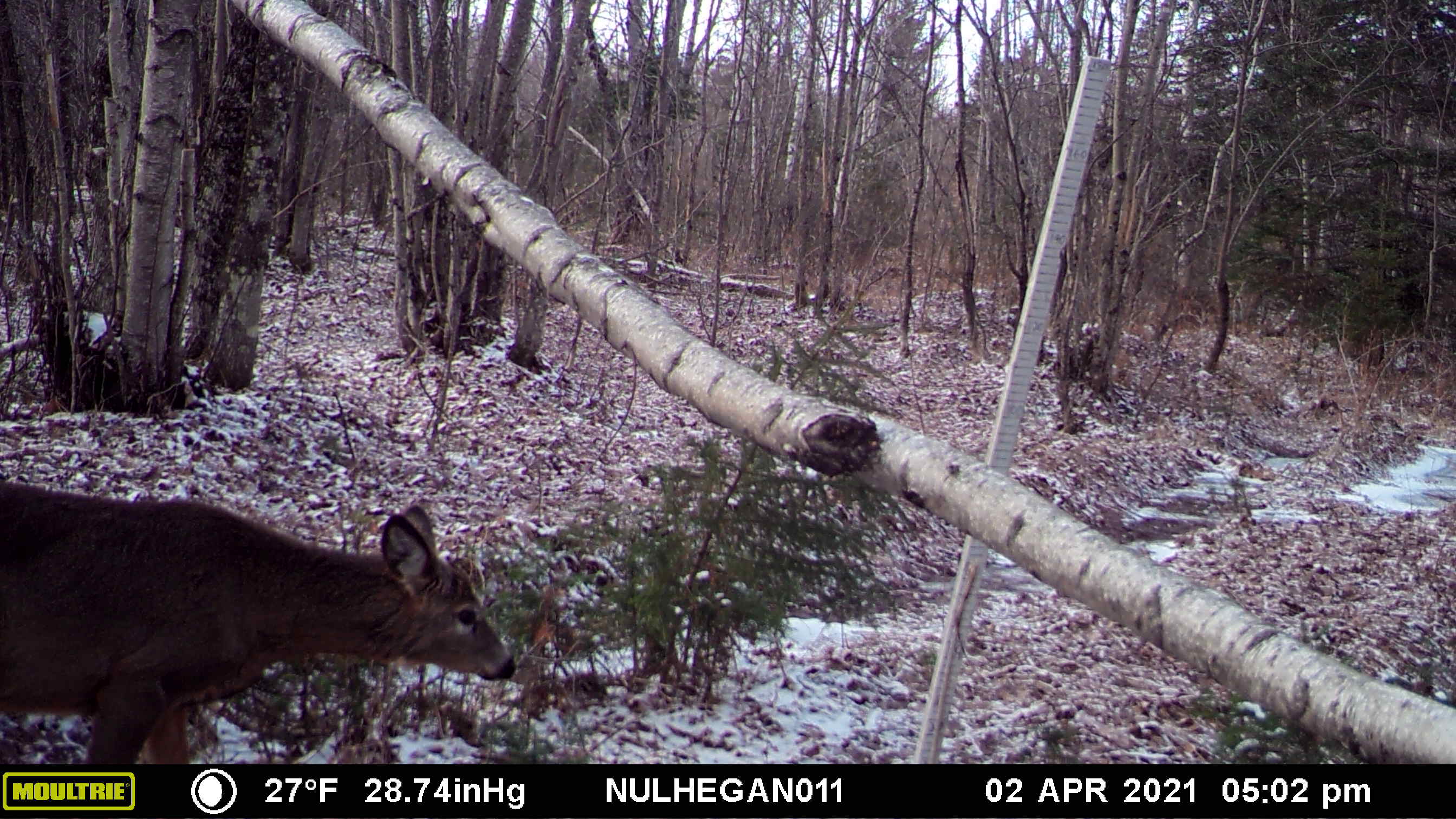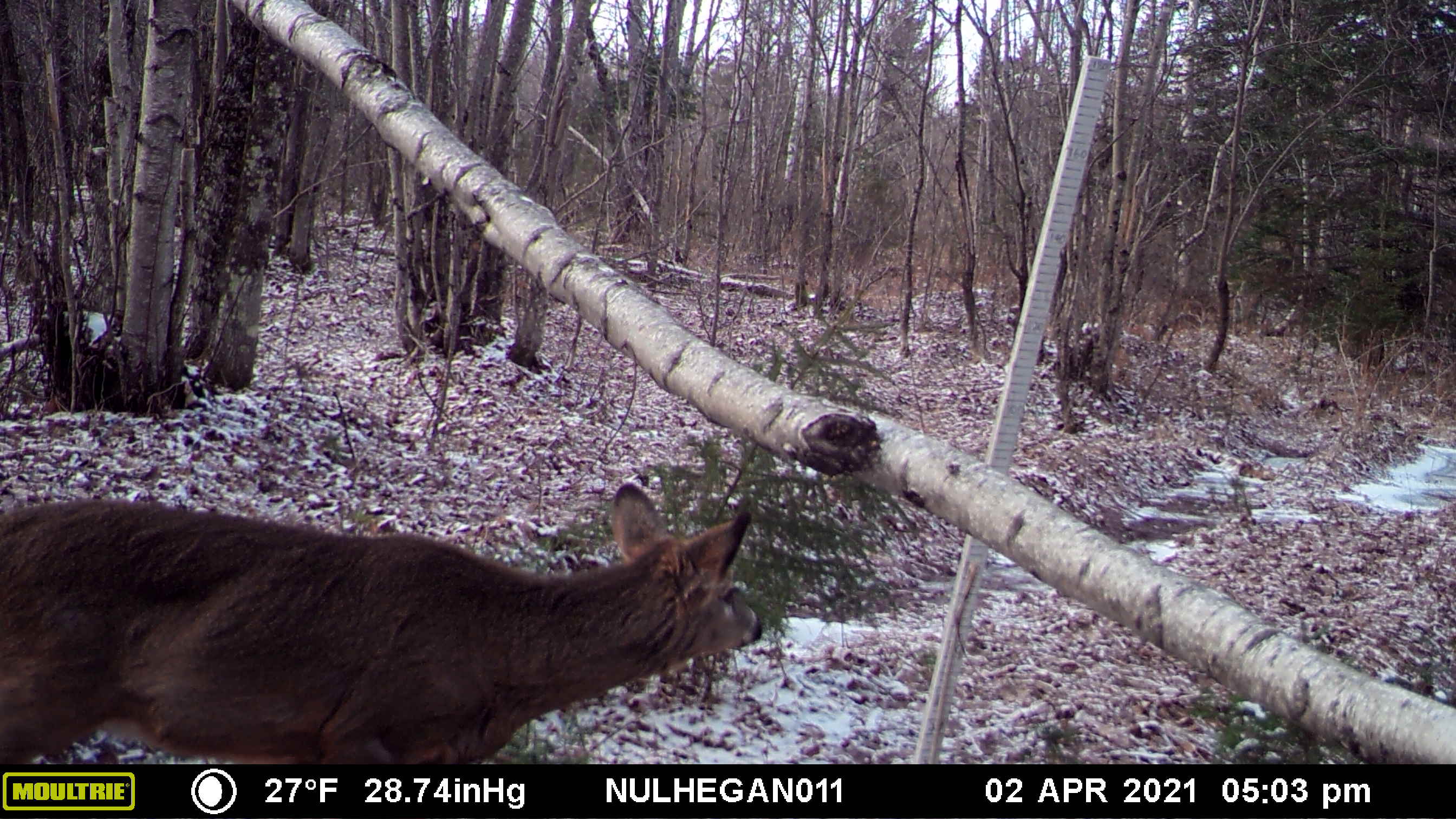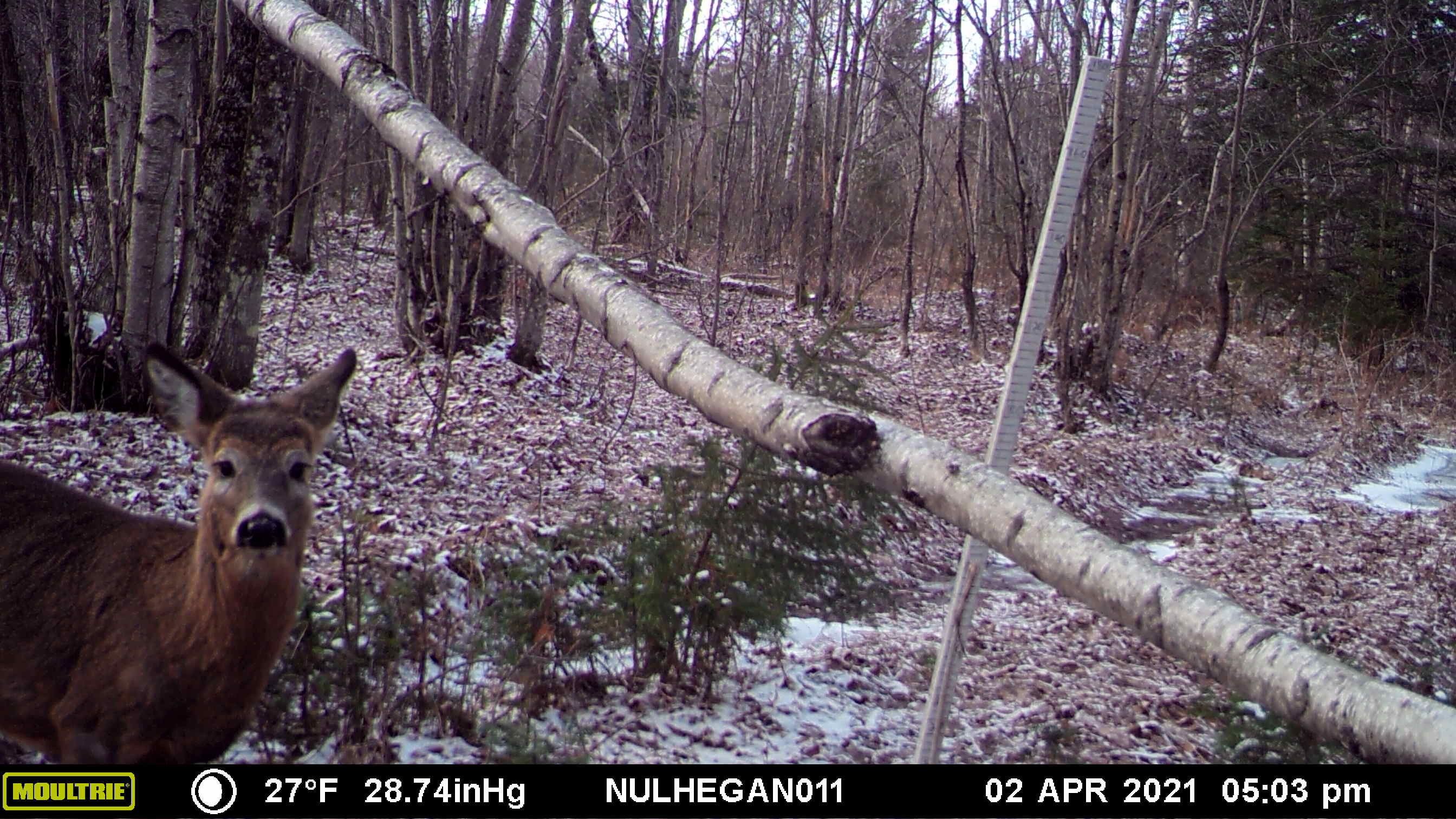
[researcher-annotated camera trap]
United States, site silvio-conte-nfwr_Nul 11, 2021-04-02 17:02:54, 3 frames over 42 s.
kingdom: Animalia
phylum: Chordata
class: Mammalia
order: Artiodactyla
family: Cervidae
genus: Odocoileus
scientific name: Odocoileus virginianus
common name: white-tailed deer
White-tailed deer (Odocoileus virginianus).